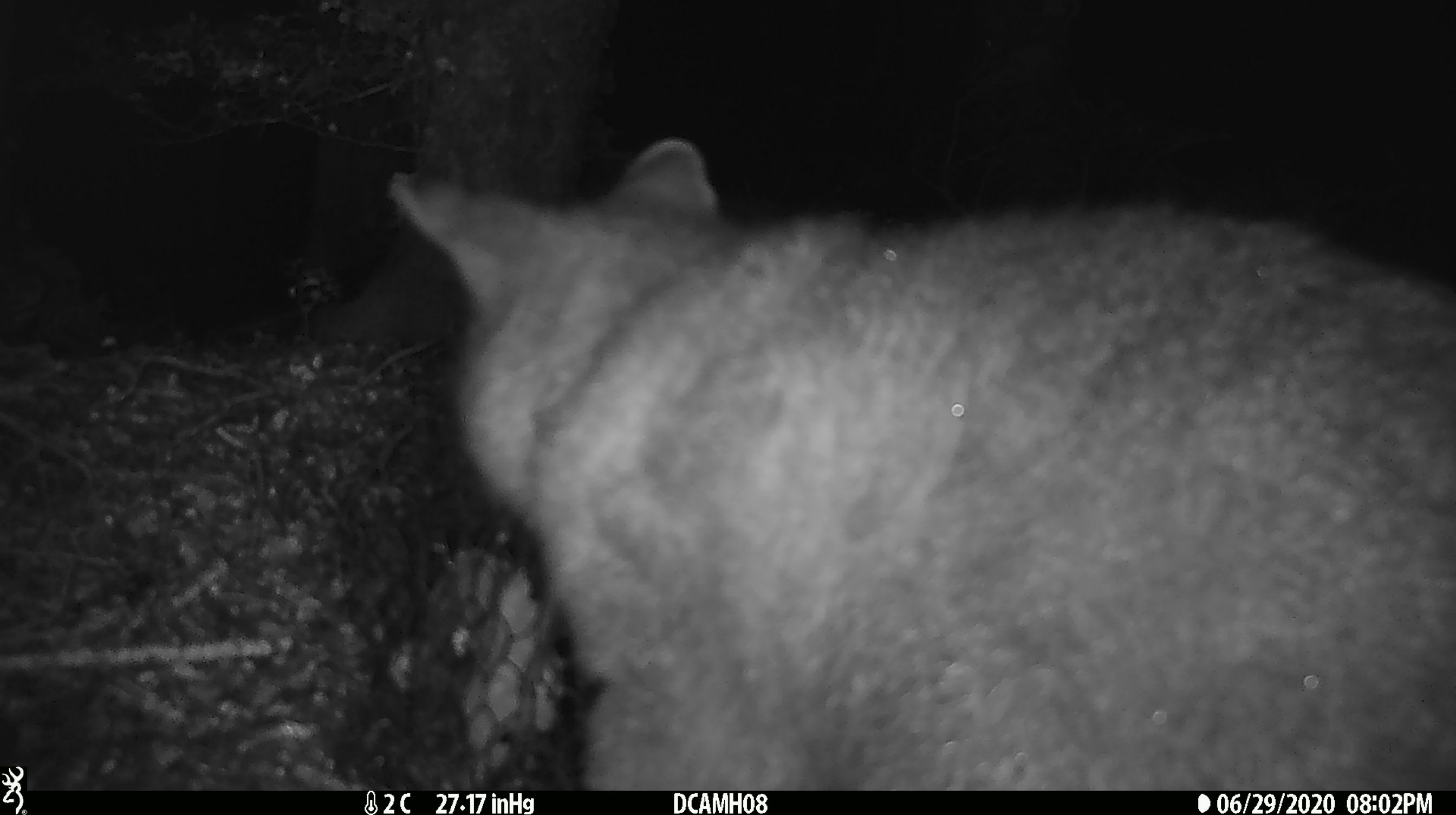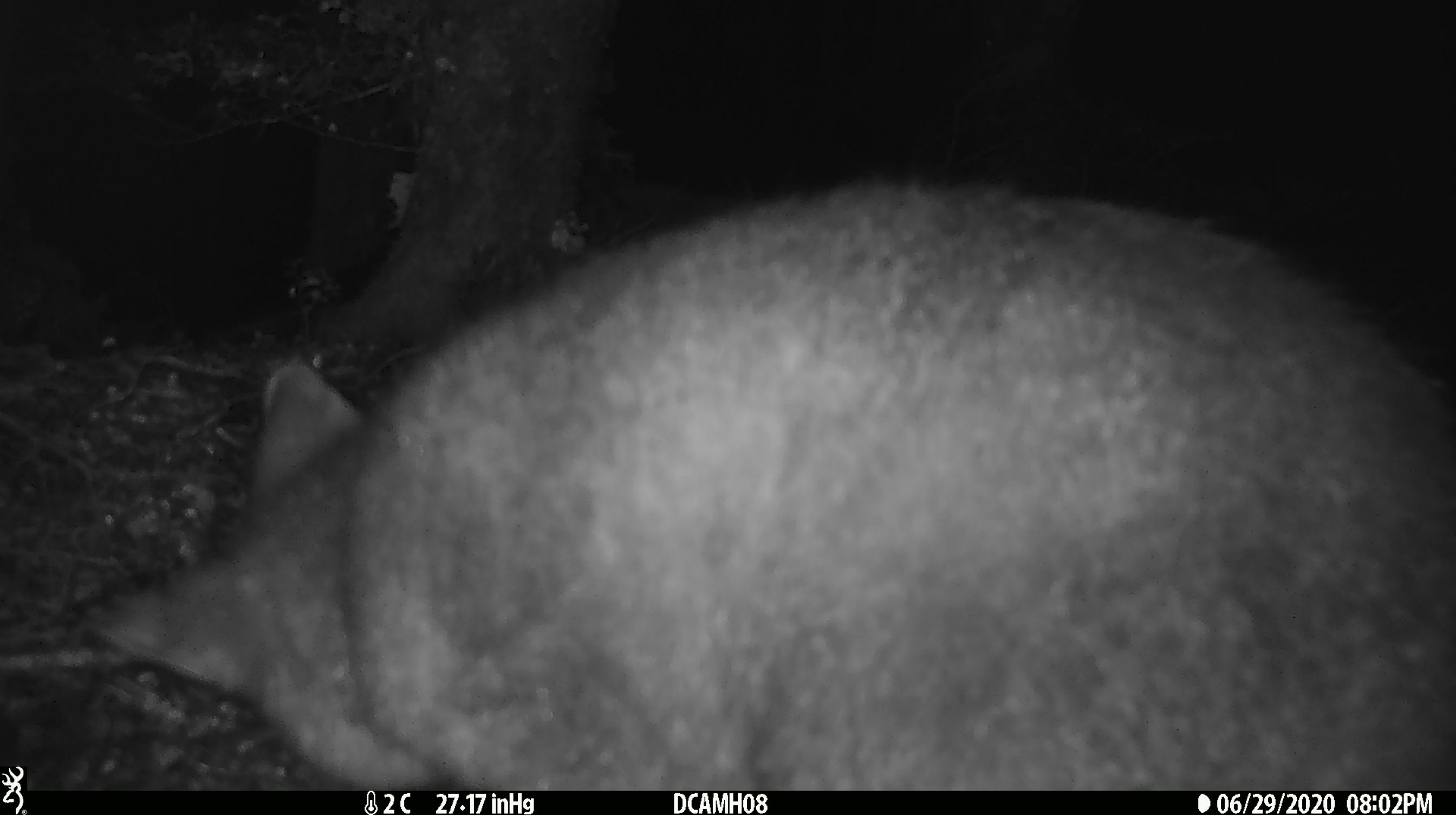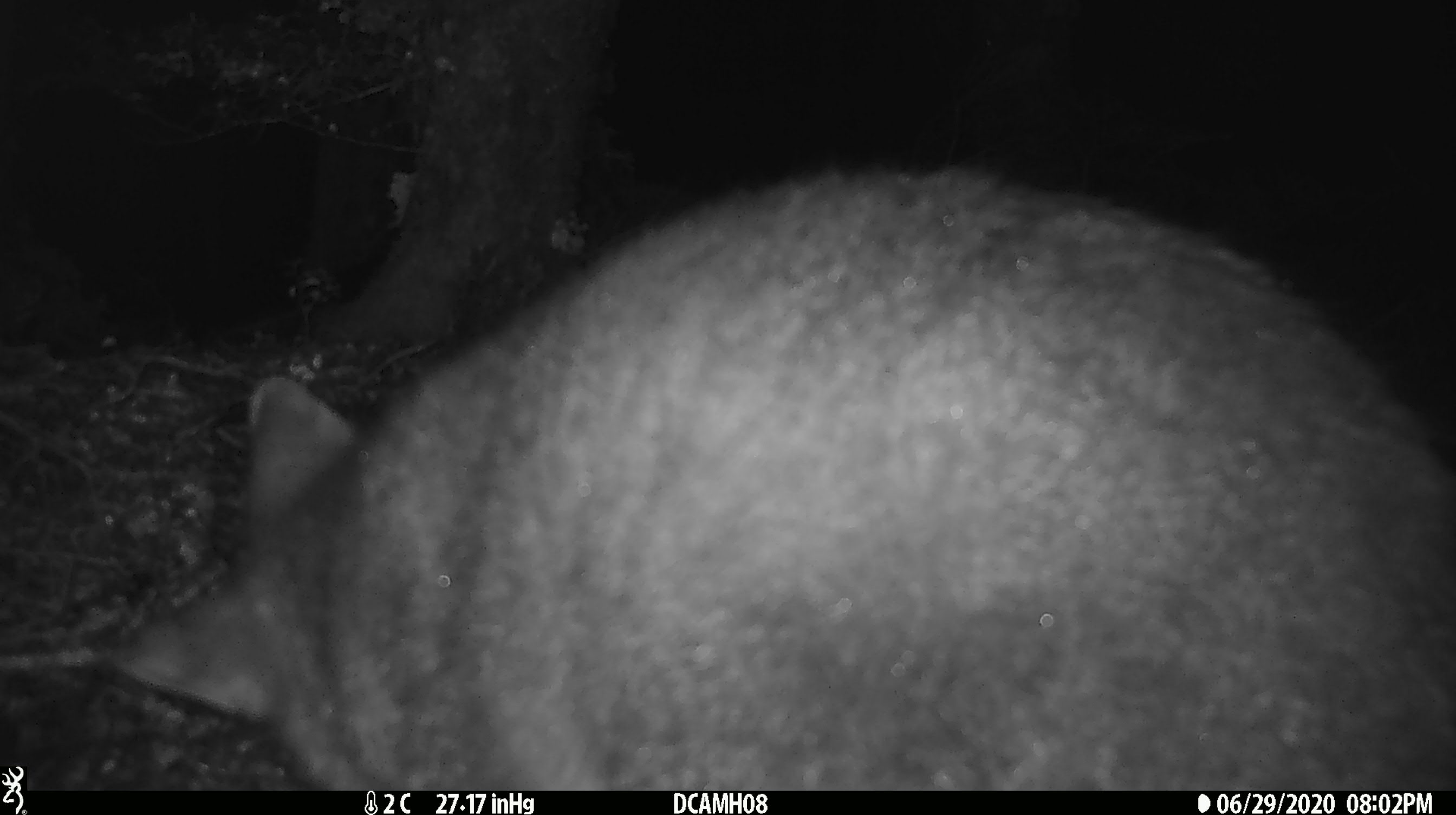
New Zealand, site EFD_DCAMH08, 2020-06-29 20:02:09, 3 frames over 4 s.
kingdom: Animalia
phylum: Chordata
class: Mammalia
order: Diprotodontia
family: Phalangeridae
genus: Trichosurus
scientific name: Trichosurus vulpecula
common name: common brushtail possum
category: possum